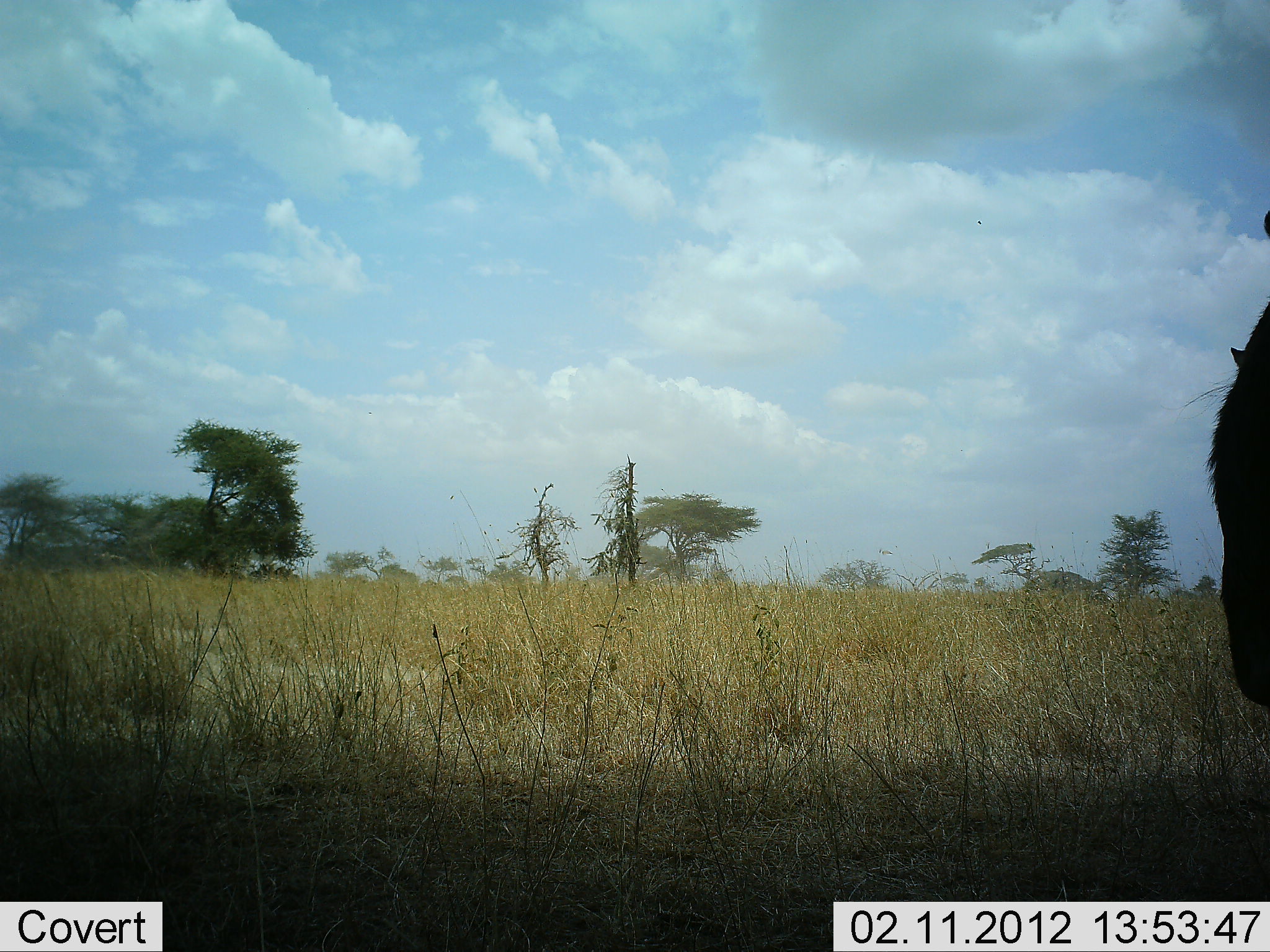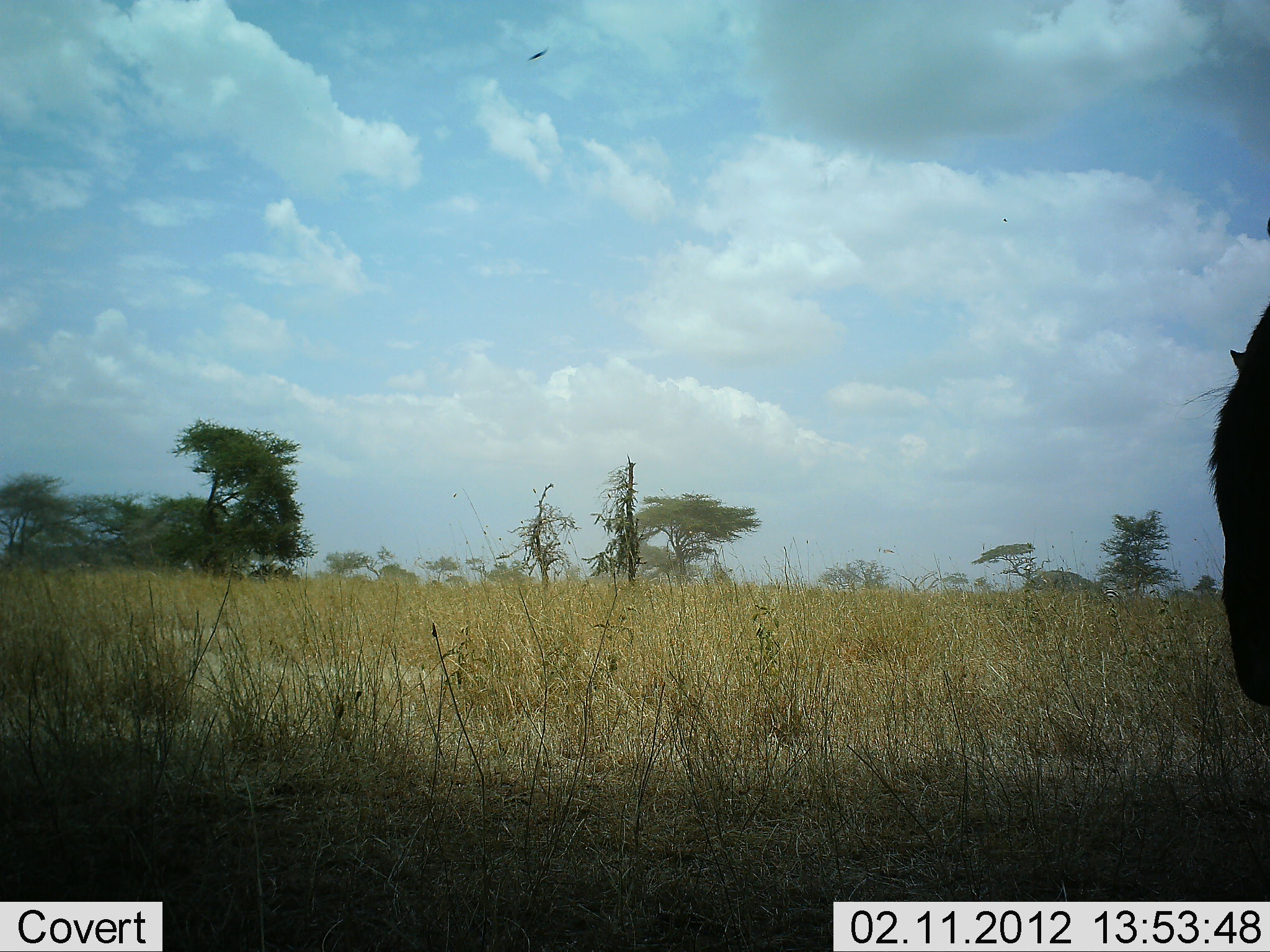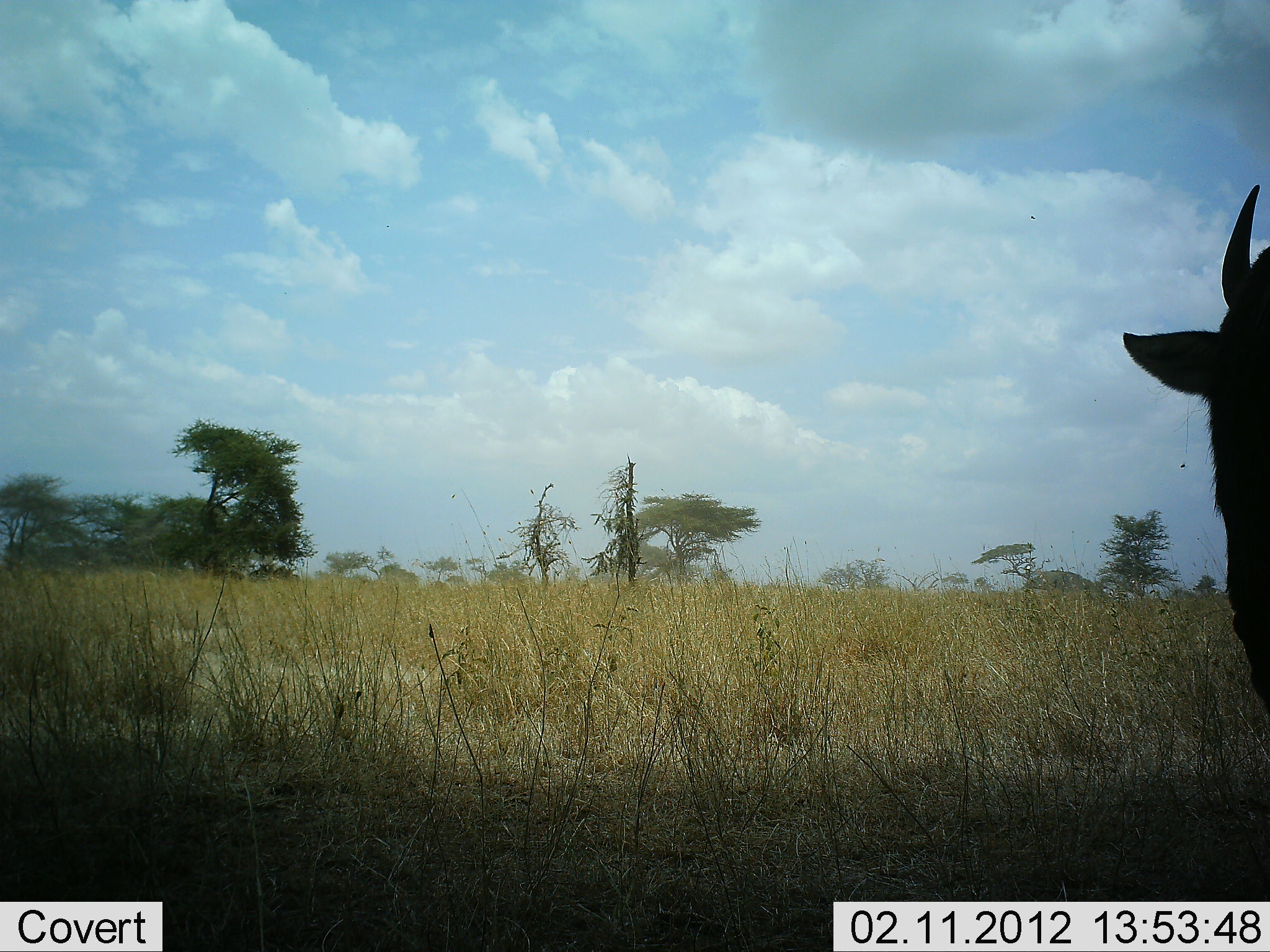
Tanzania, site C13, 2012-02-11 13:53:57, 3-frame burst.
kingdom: Animalia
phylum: Chordata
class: Mammalia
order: Artiodactyla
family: Bovidae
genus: Connochaetes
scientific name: Connochaetes taurinus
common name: blue wildebeest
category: wildebeest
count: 1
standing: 92%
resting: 8%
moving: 0%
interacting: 0%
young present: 0%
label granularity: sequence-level